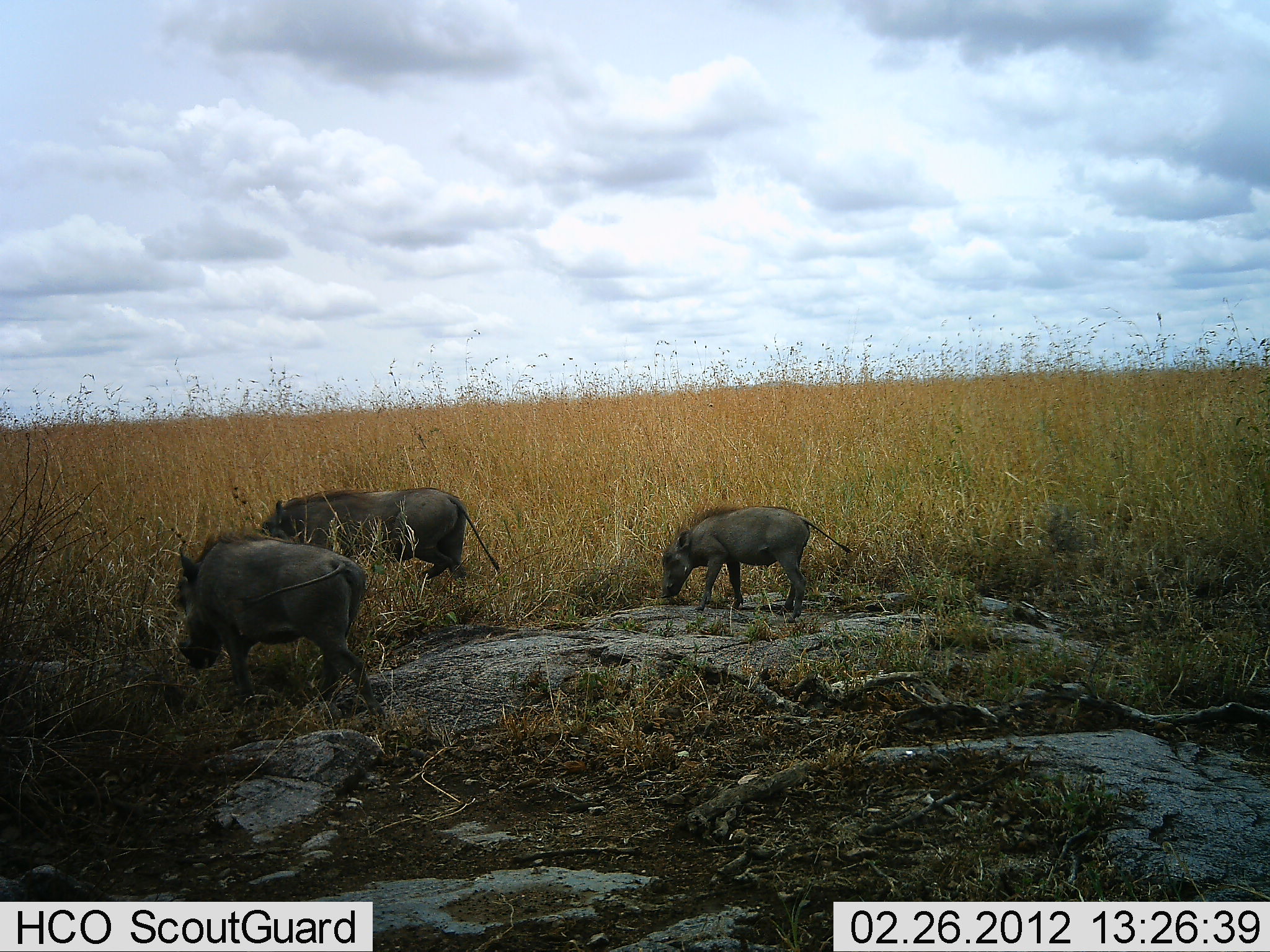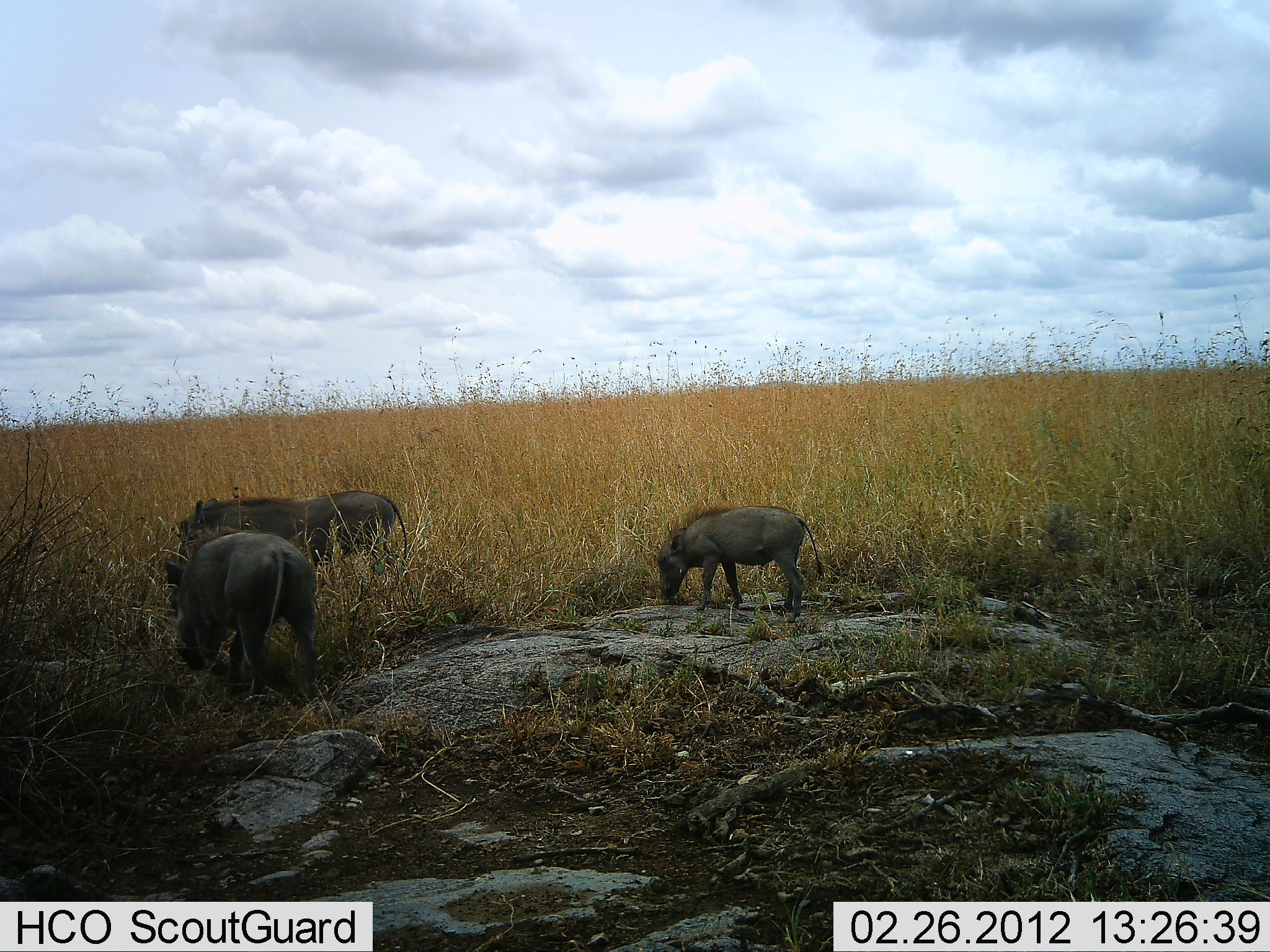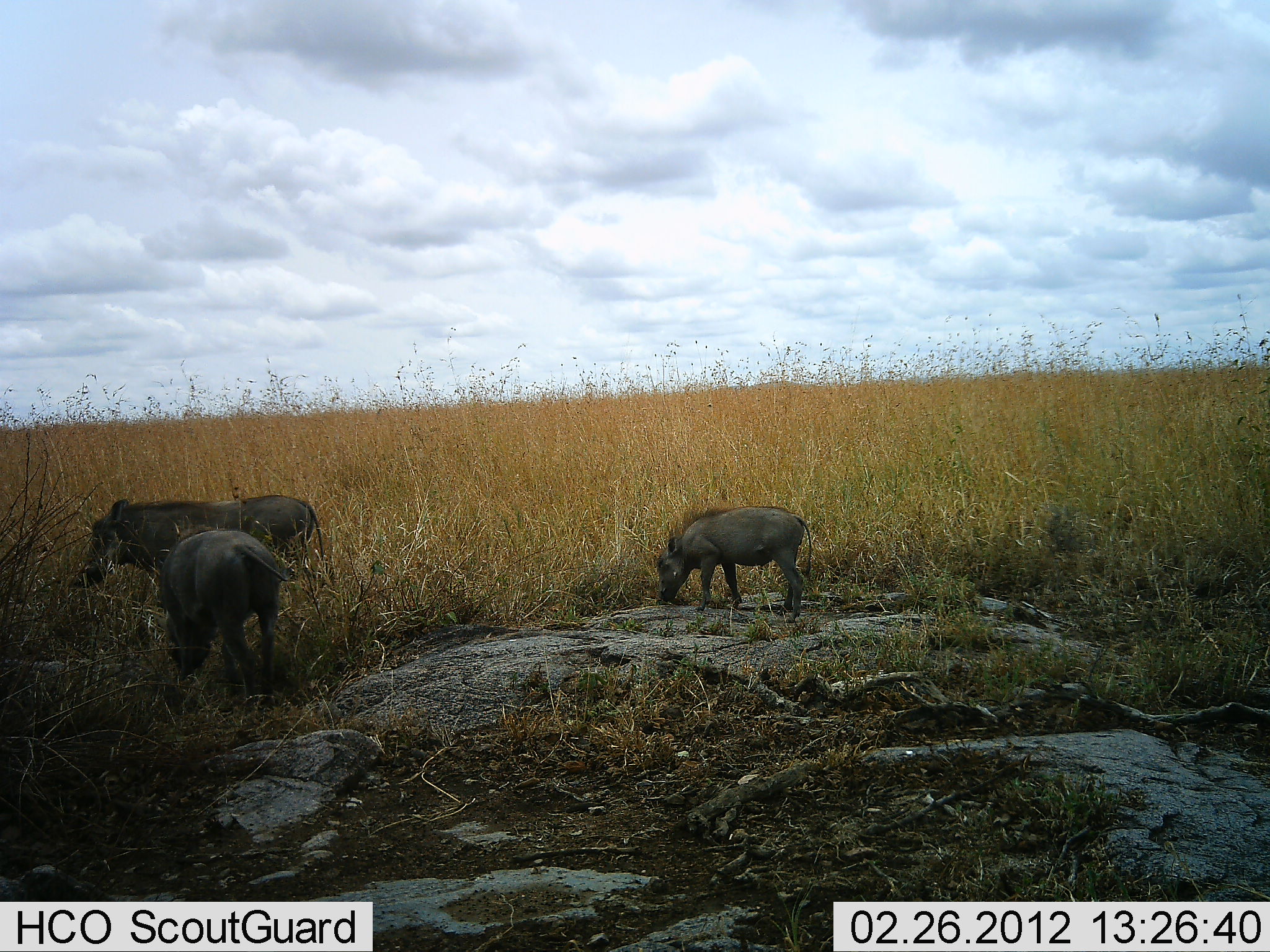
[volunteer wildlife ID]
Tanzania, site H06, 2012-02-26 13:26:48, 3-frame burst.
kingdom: Animalia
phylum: Chordata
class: Mammalia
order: Artiodactyla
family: Suidae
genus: Phacochoerus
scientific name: Phacochoerus africanus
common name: warthog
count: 3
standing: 27%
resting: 3%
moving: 70%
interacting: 0%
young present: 60%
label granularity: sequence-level